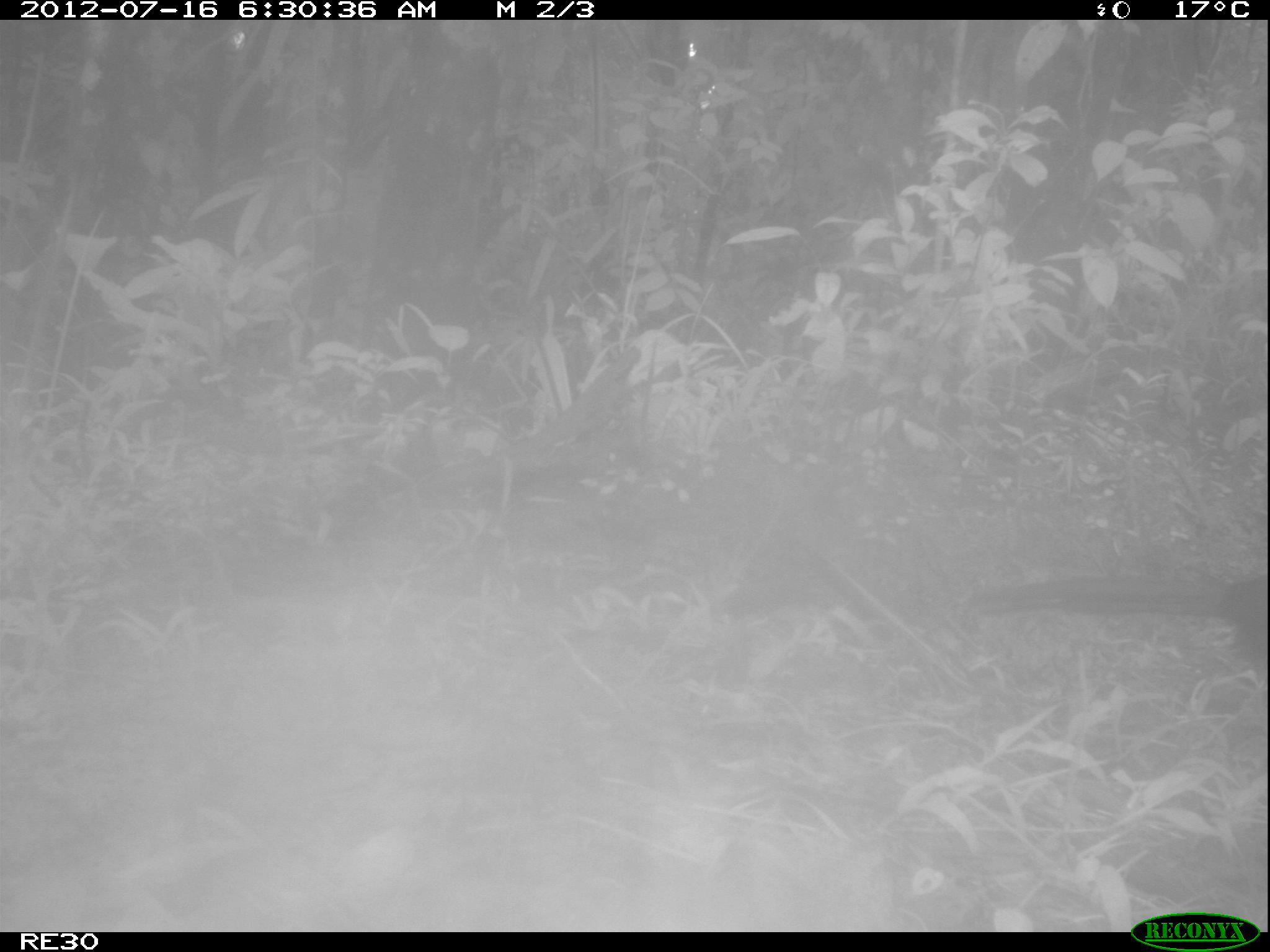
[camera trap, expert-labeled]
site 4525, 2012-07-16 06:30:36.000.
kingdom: Animalia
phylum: Chordata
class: Aves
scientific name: Aves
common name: bird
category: unknown bird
Unknown bird (bird) (Aves), count 1.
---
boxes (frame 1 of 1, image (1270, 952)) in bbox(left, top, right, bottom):
unknown bird: bbox(966, 571, 1267, 694)